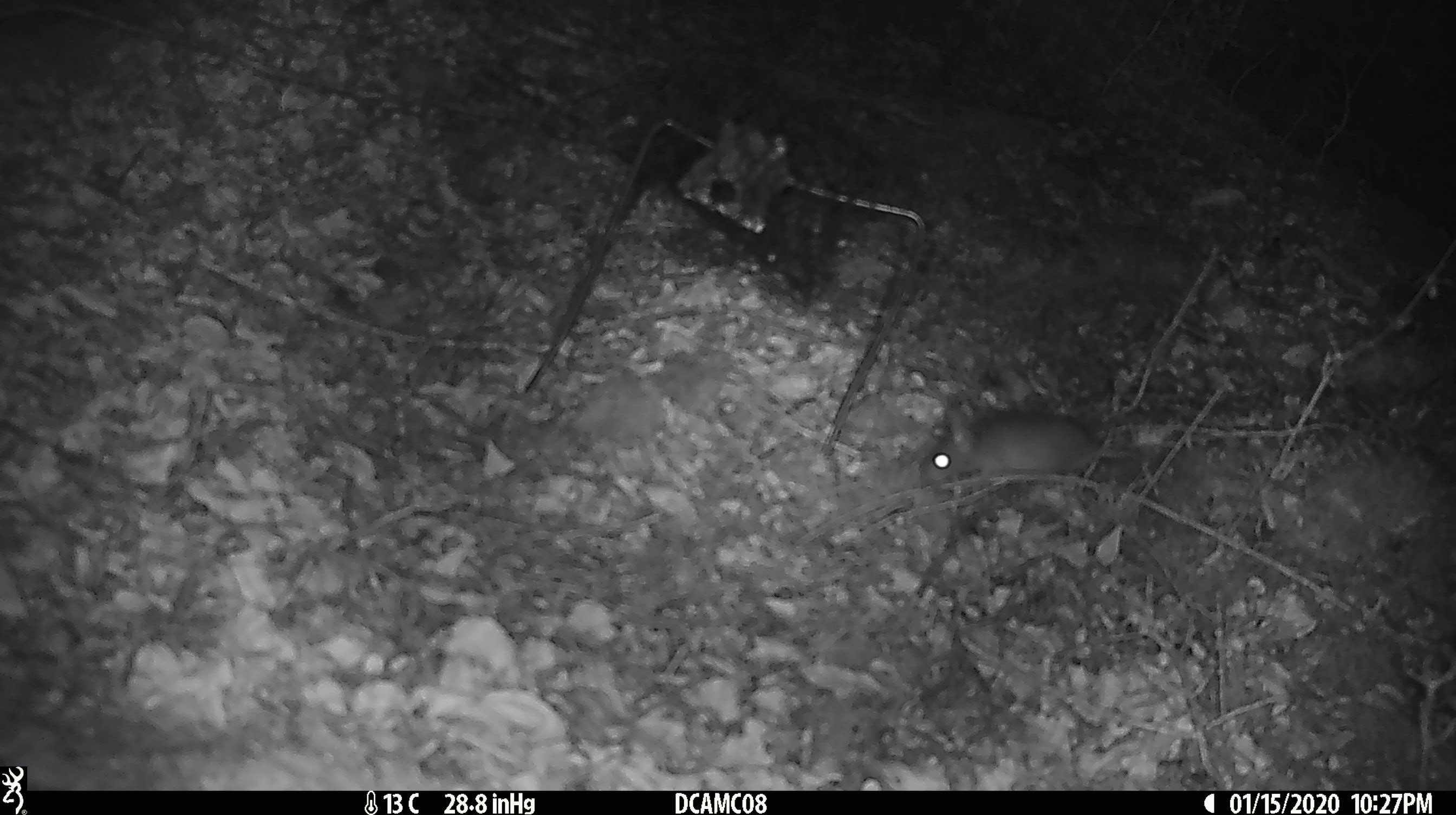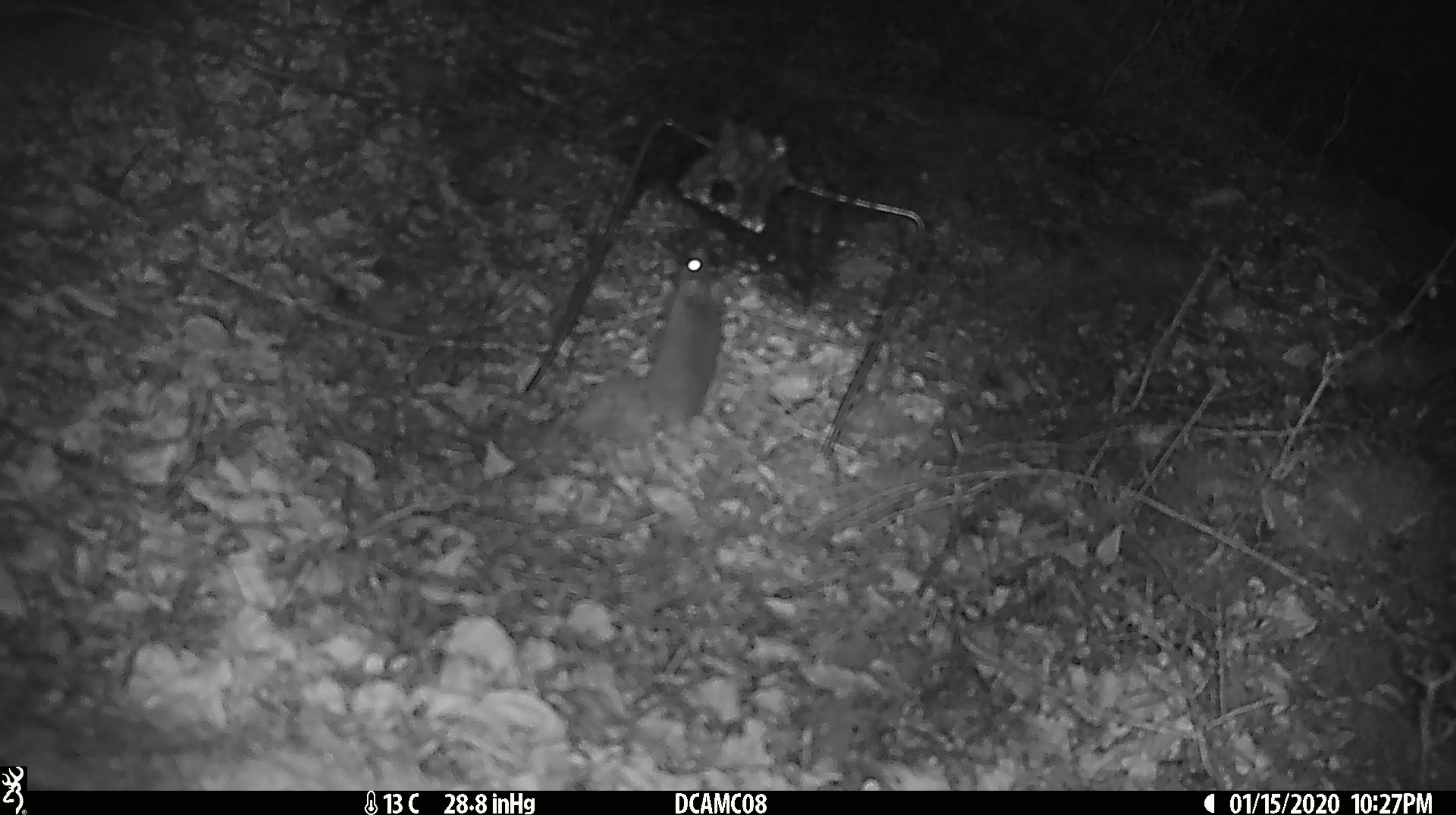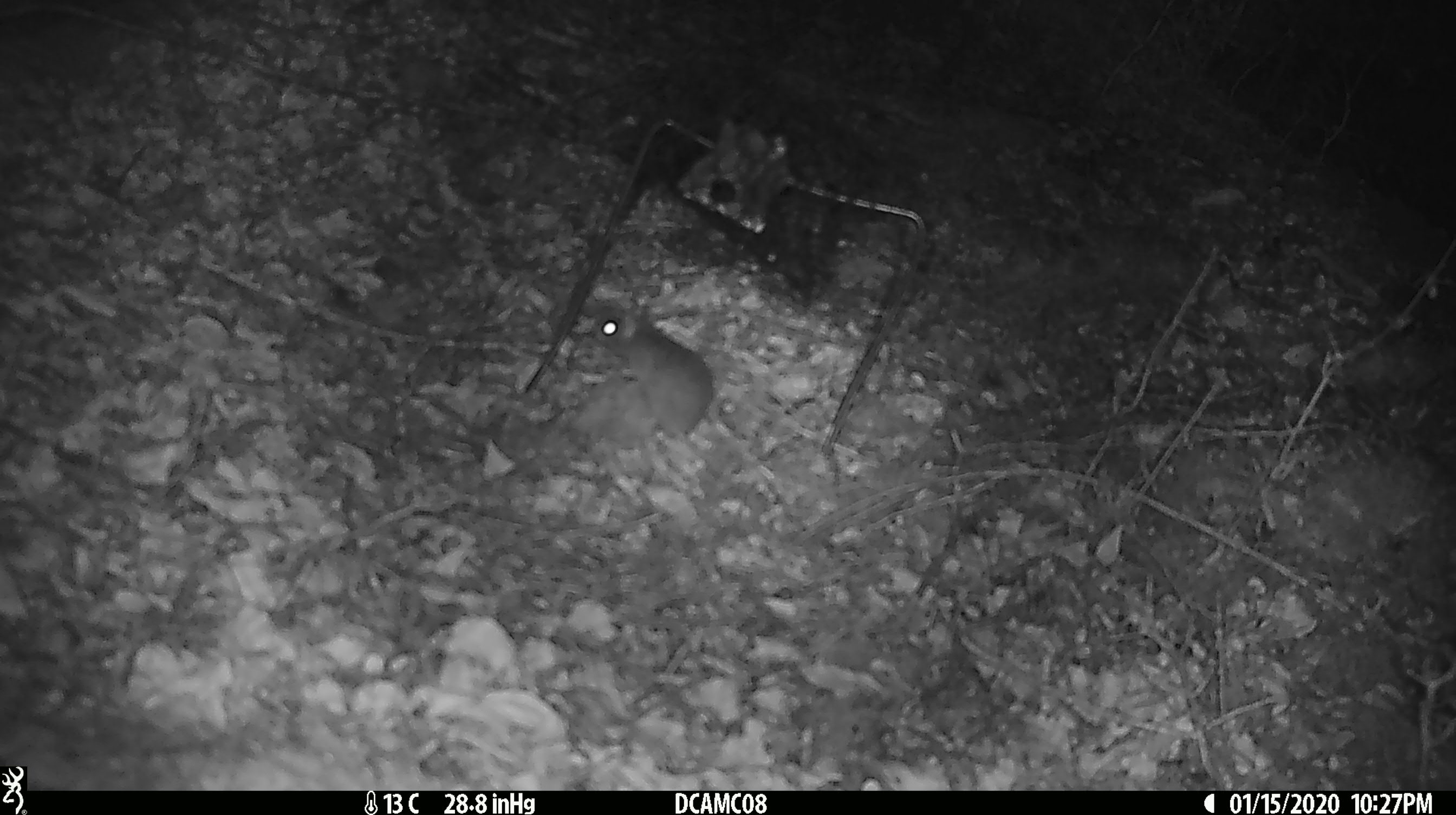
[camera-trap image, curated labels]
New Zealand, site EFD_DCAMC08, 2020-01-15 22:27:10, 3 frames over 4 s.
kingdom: Animalia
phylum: Chordata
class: Mammalia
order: Rodentia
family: Muridae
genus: Mus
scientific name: Mus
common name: mouse